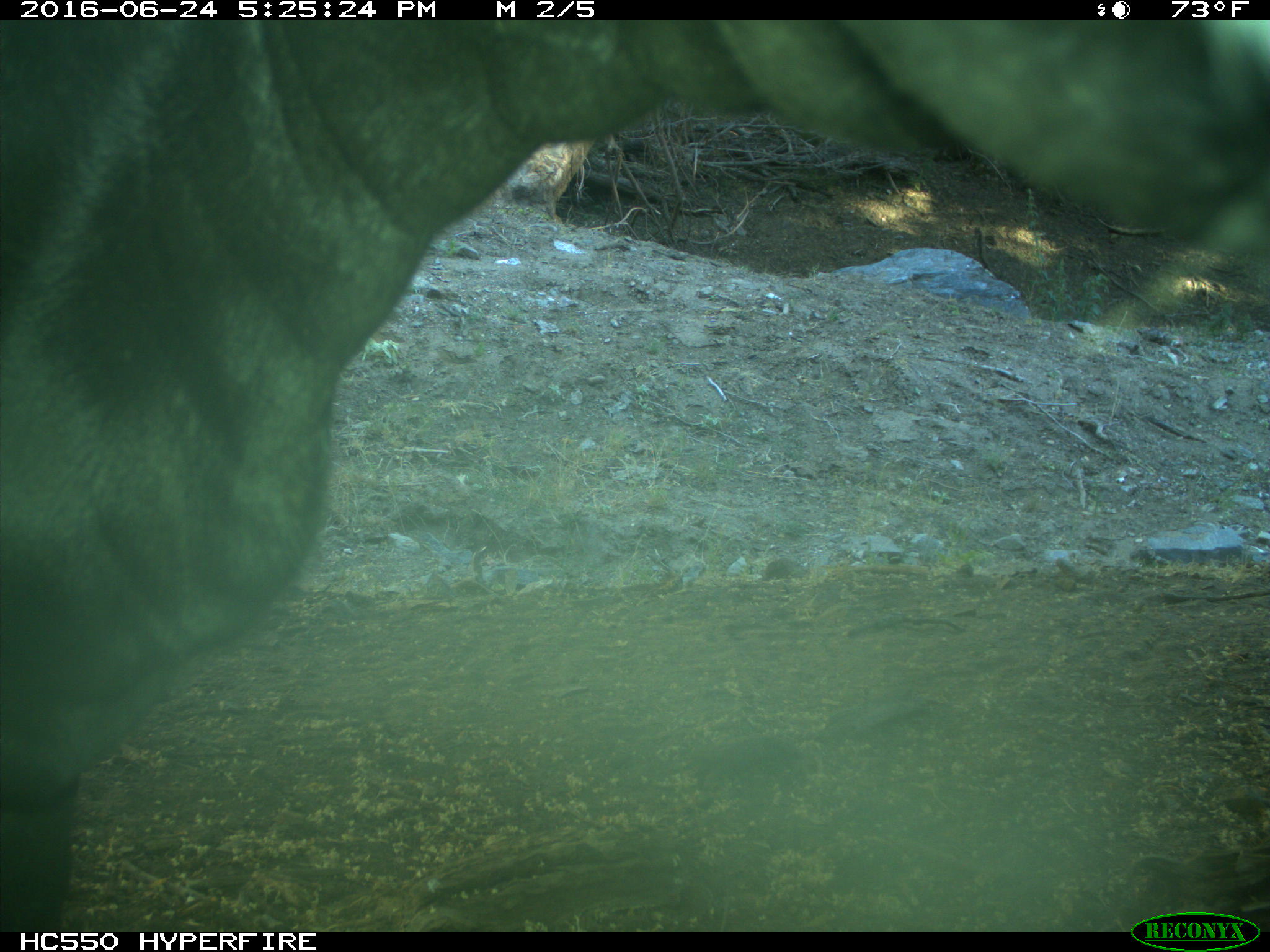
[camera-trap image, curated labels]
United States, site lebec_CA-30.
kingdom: Animalia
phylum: Chordata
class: Mammalia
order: Artiodactyla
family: Bovidae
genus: Bos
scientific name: Bos taurus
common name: domestic cow